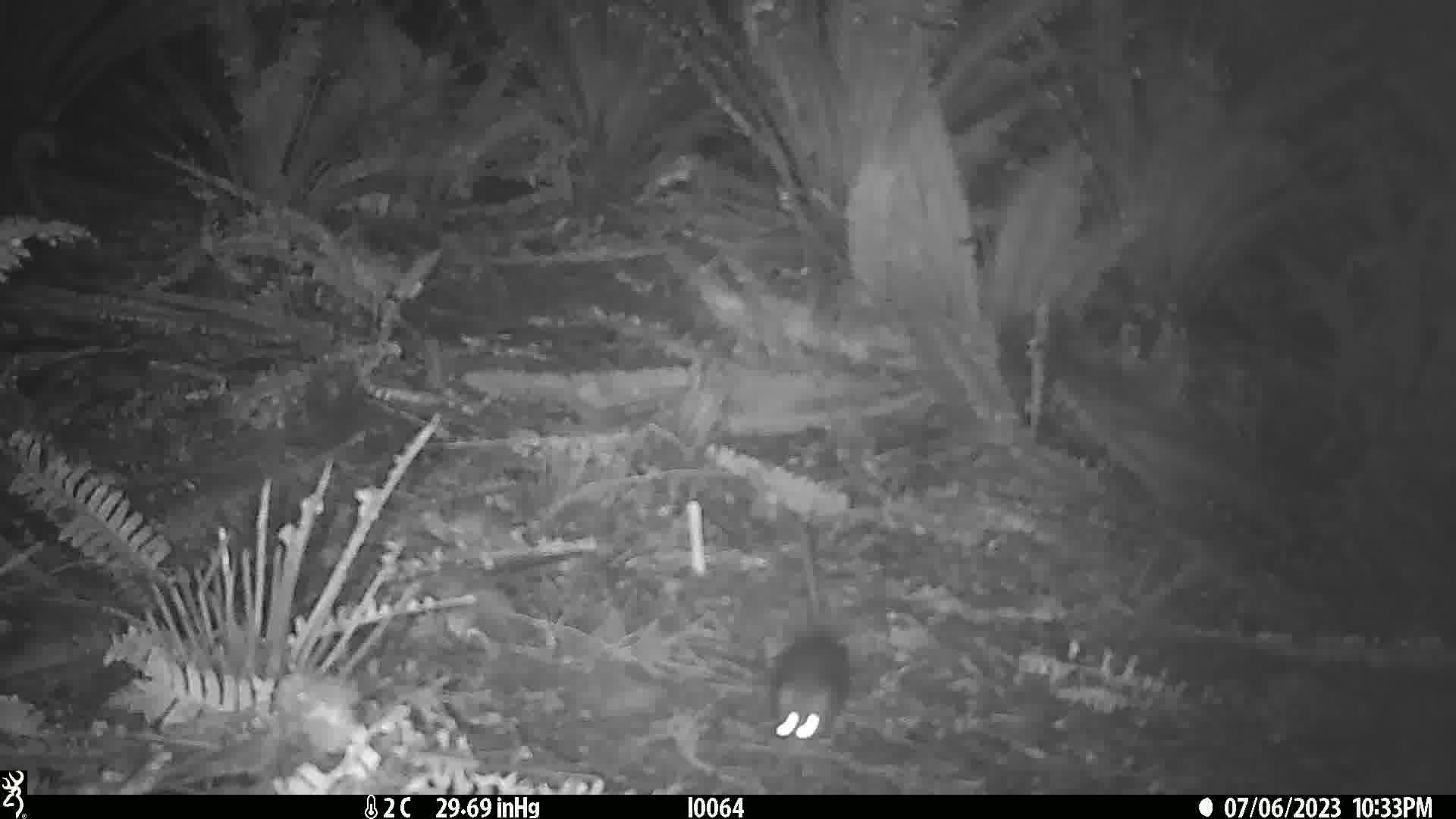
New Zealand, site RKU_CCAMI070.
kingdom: Animalia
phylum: Chordata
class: Mammalia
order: Rodentia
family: Muridae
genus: Rattus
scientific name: Rattus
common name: rat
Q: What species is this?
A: Rat (Rattus).